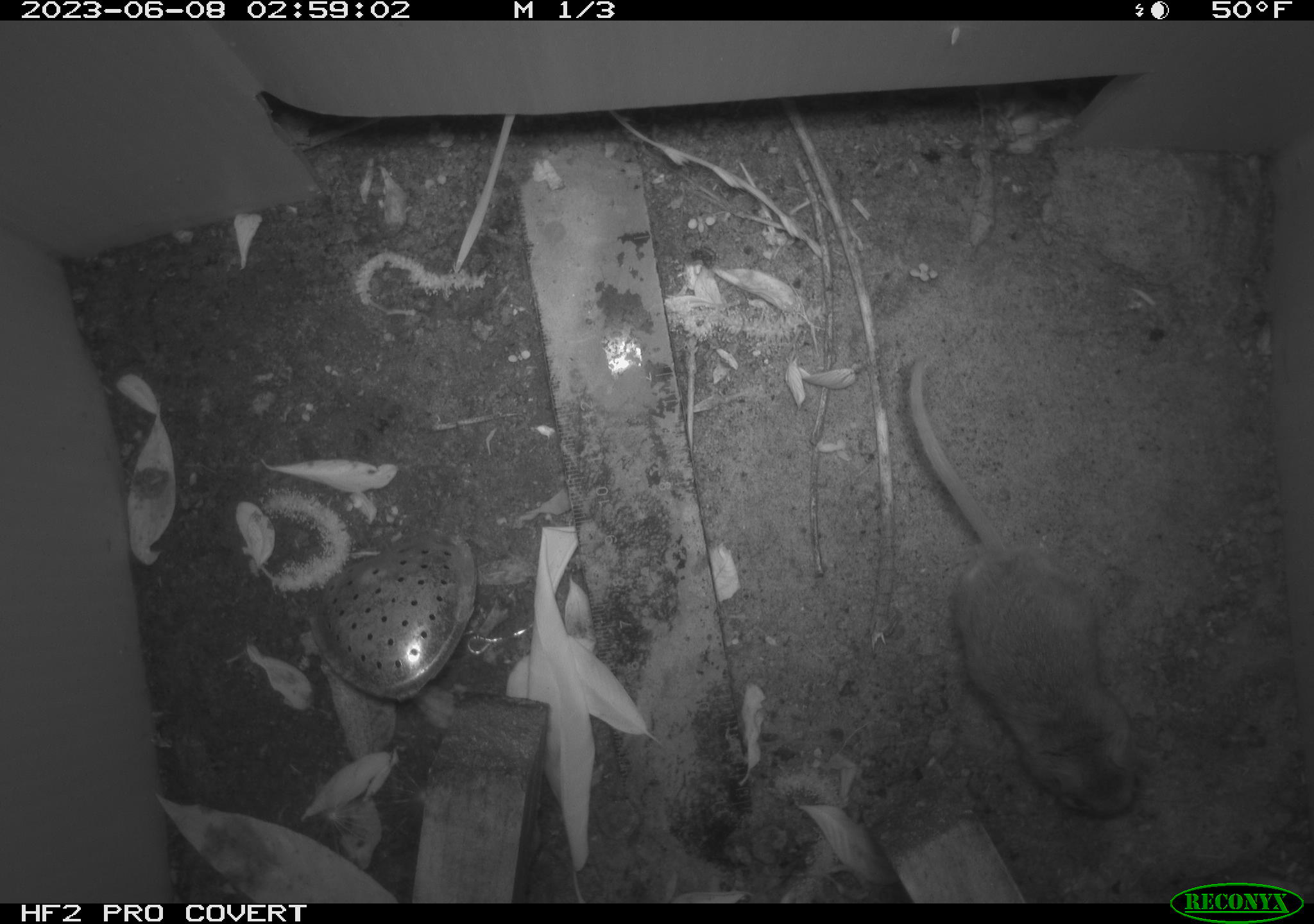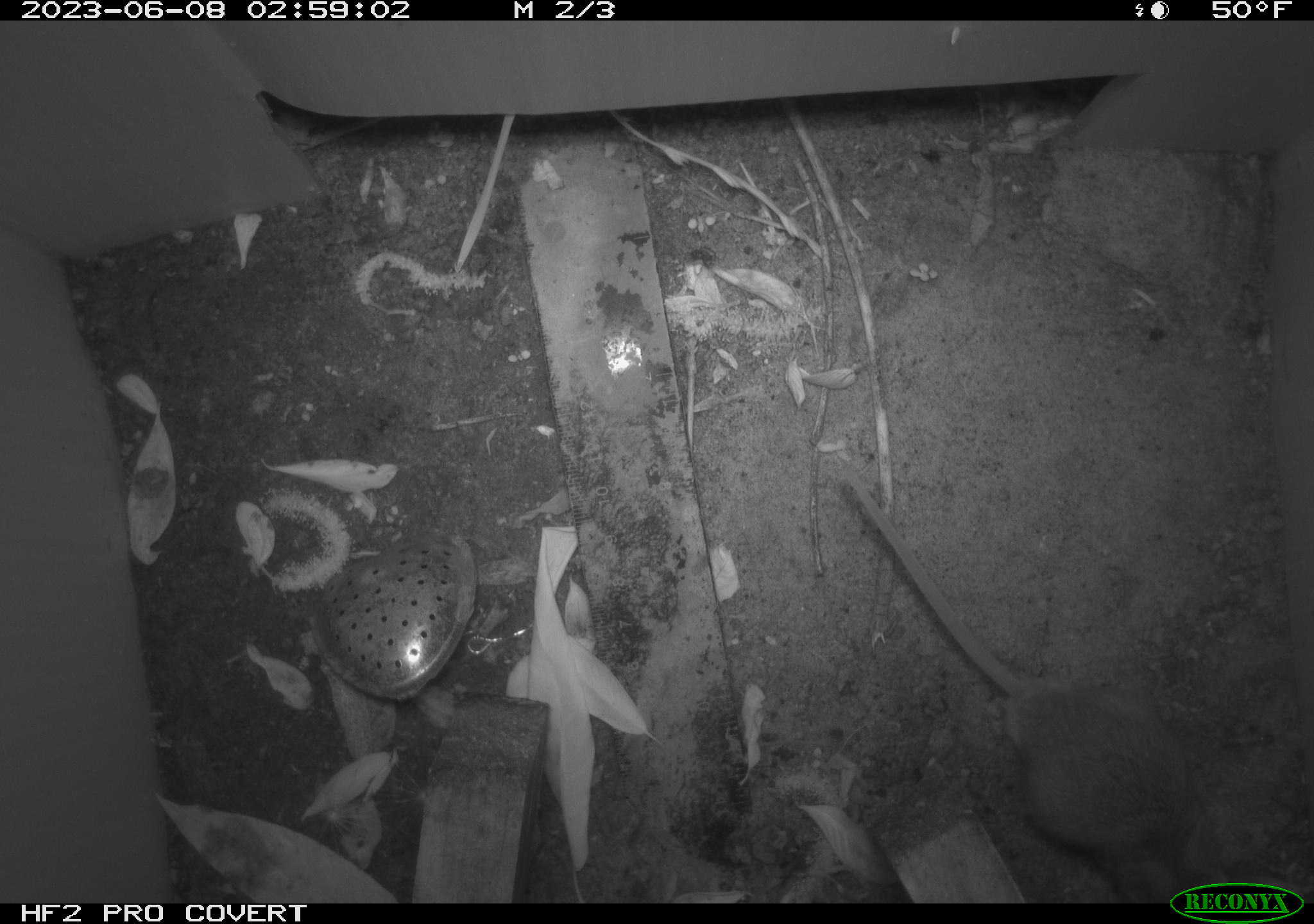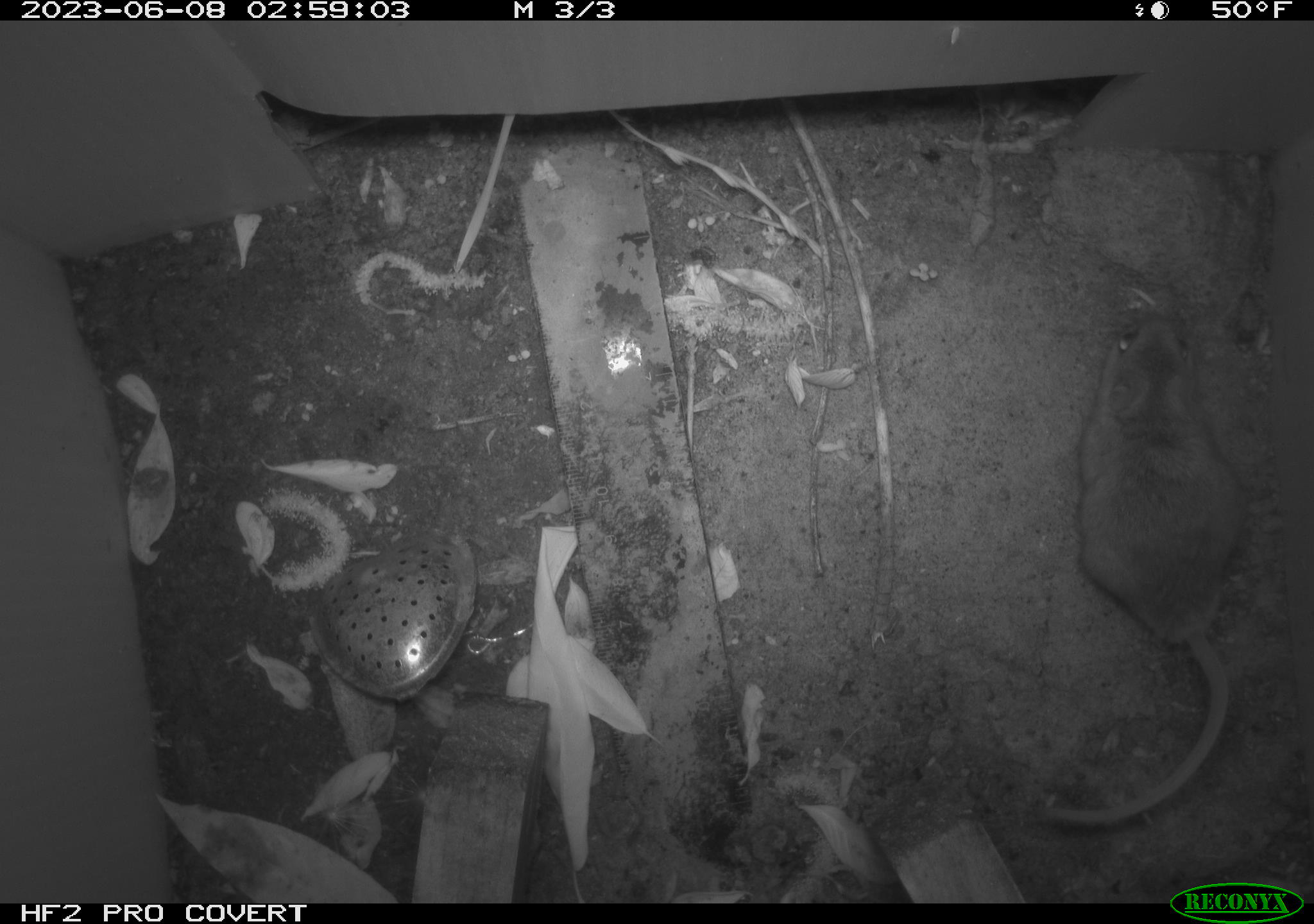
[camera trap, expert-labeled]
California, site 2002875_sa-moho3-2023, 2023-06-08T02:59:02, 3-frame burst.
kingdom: Animalia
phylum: Chordata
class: Mammalia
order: Rodentia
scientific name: Rodentia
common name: mouse species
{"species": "mouse species (Rodentia)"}